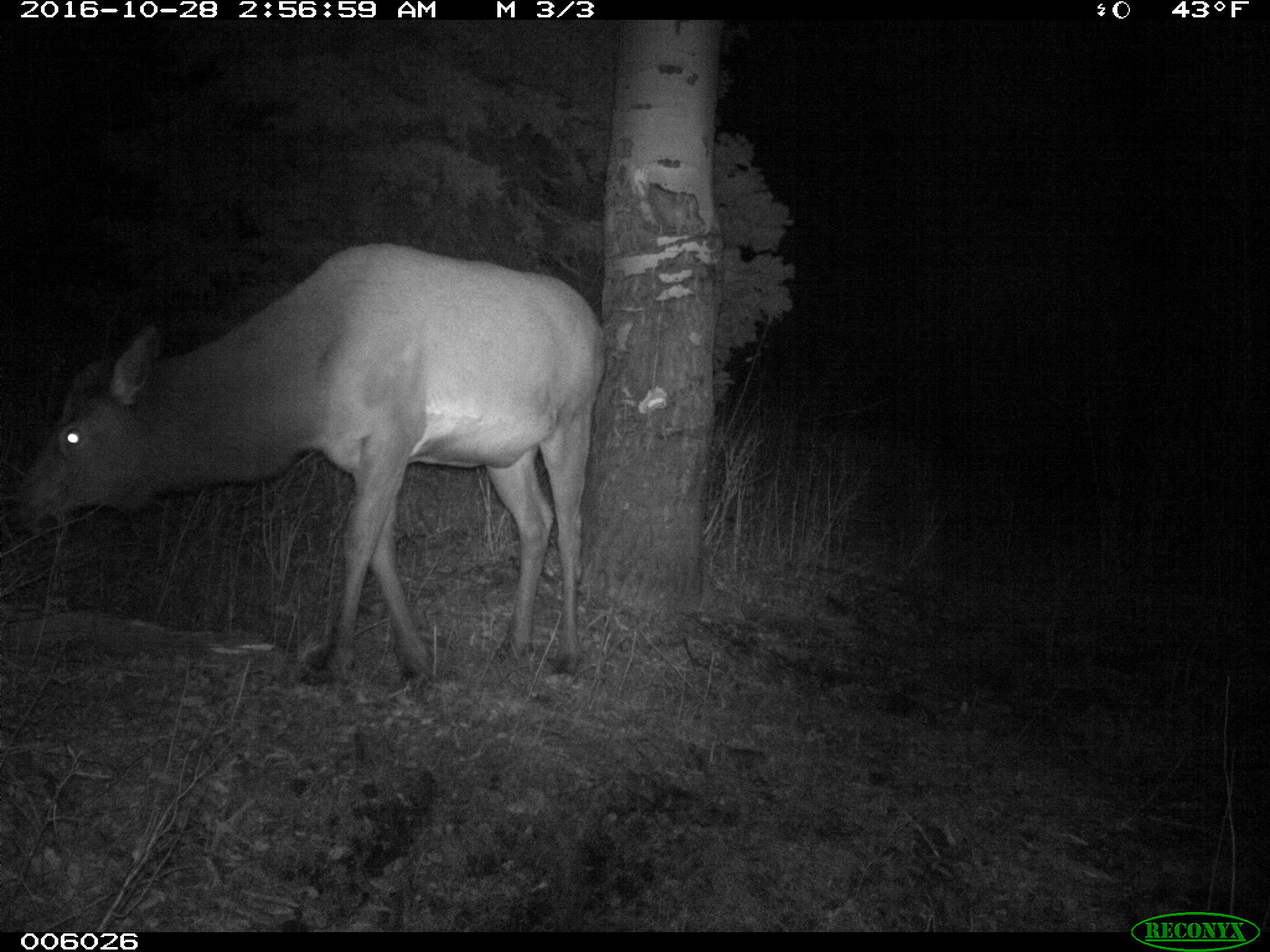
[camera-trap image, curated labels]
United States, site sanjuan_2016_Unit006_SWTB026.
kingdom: Animalia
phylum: Chordata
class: Mammalia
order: Artiodactyla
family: Cervidae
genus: Cervus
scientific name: Cervus elaphus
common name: red deer